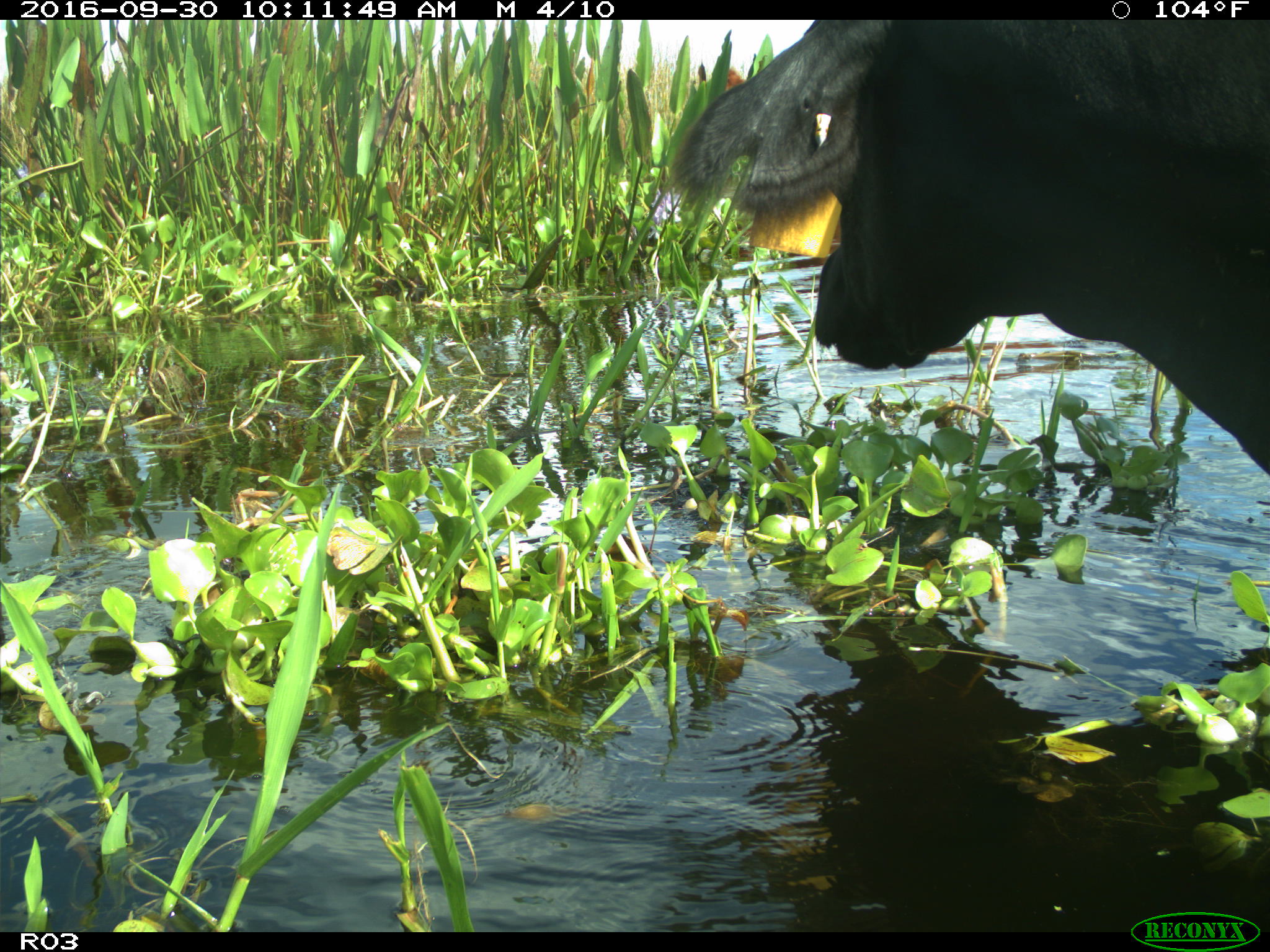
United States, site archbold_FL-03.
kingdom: Animalia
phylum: Chordata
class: Mammalia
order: Artiodactyla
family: Bovidae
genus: Bos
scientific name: Bos taurus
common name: domestic cow